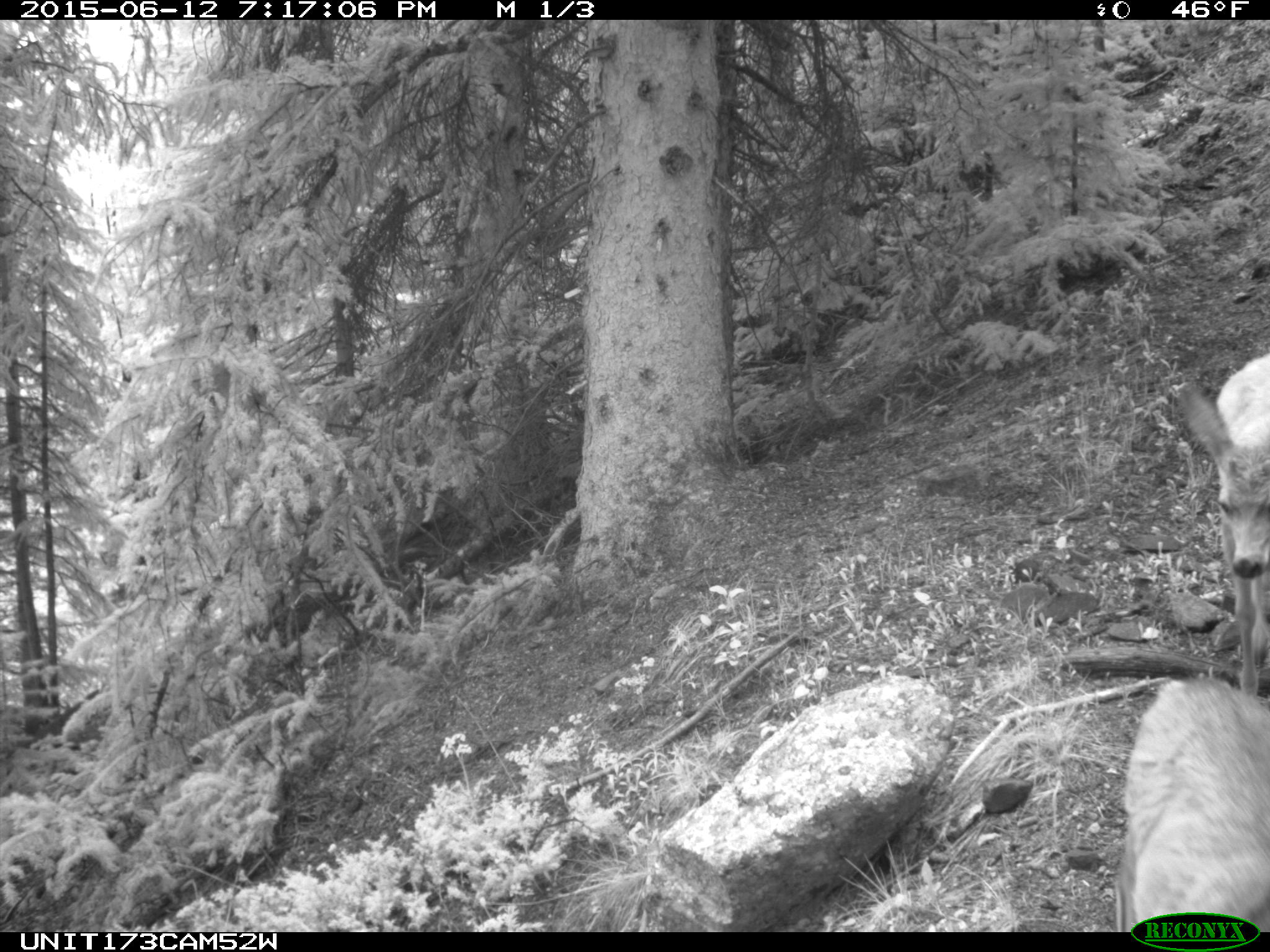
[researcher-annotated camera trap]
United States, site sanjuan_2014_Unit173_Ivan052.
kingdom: Animalia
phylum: Chordata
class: Mammalia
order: Artiodactyla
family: Cervidae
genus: Odocoileus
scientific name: Odocoileus hemionus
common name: mule deer